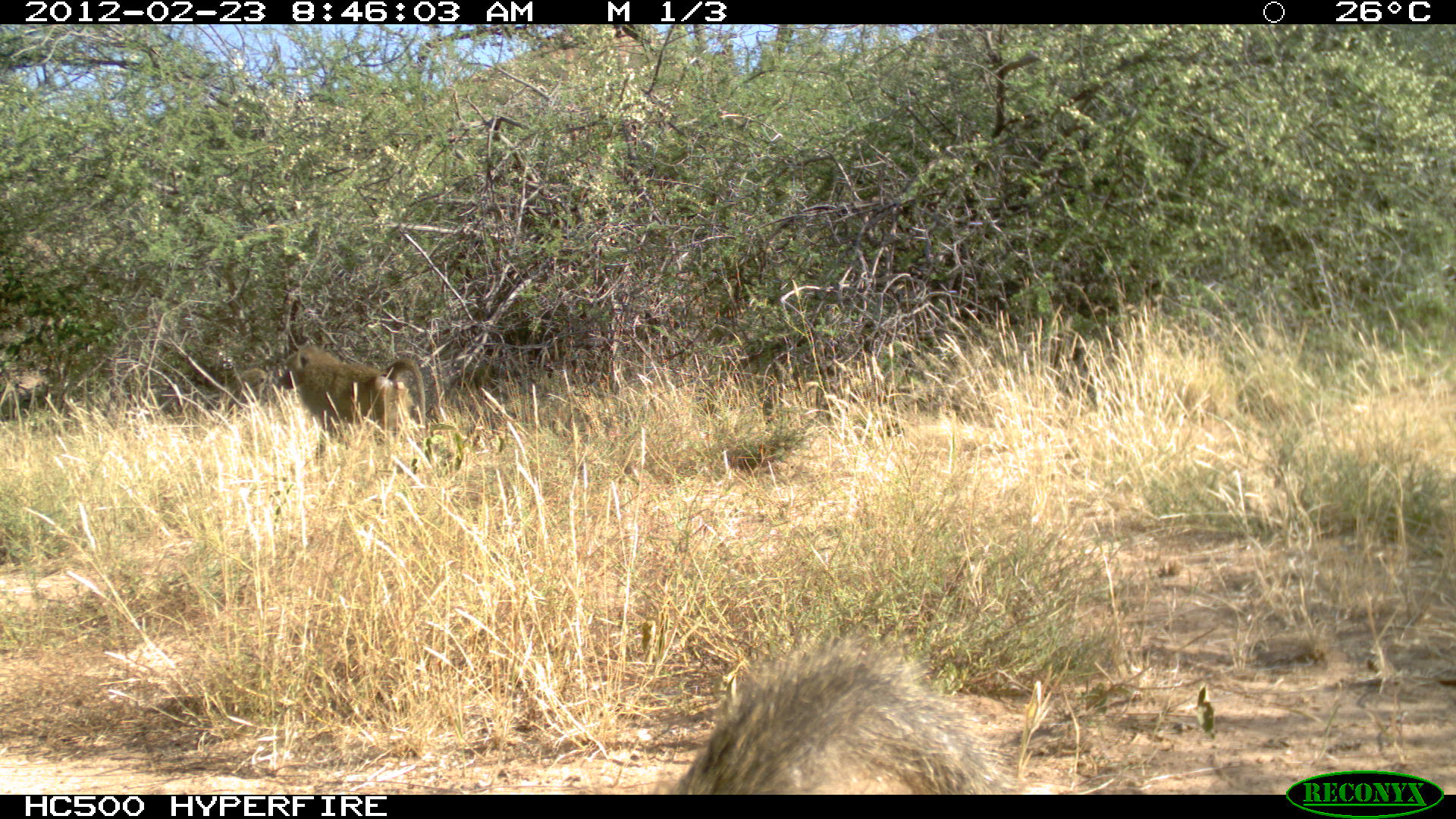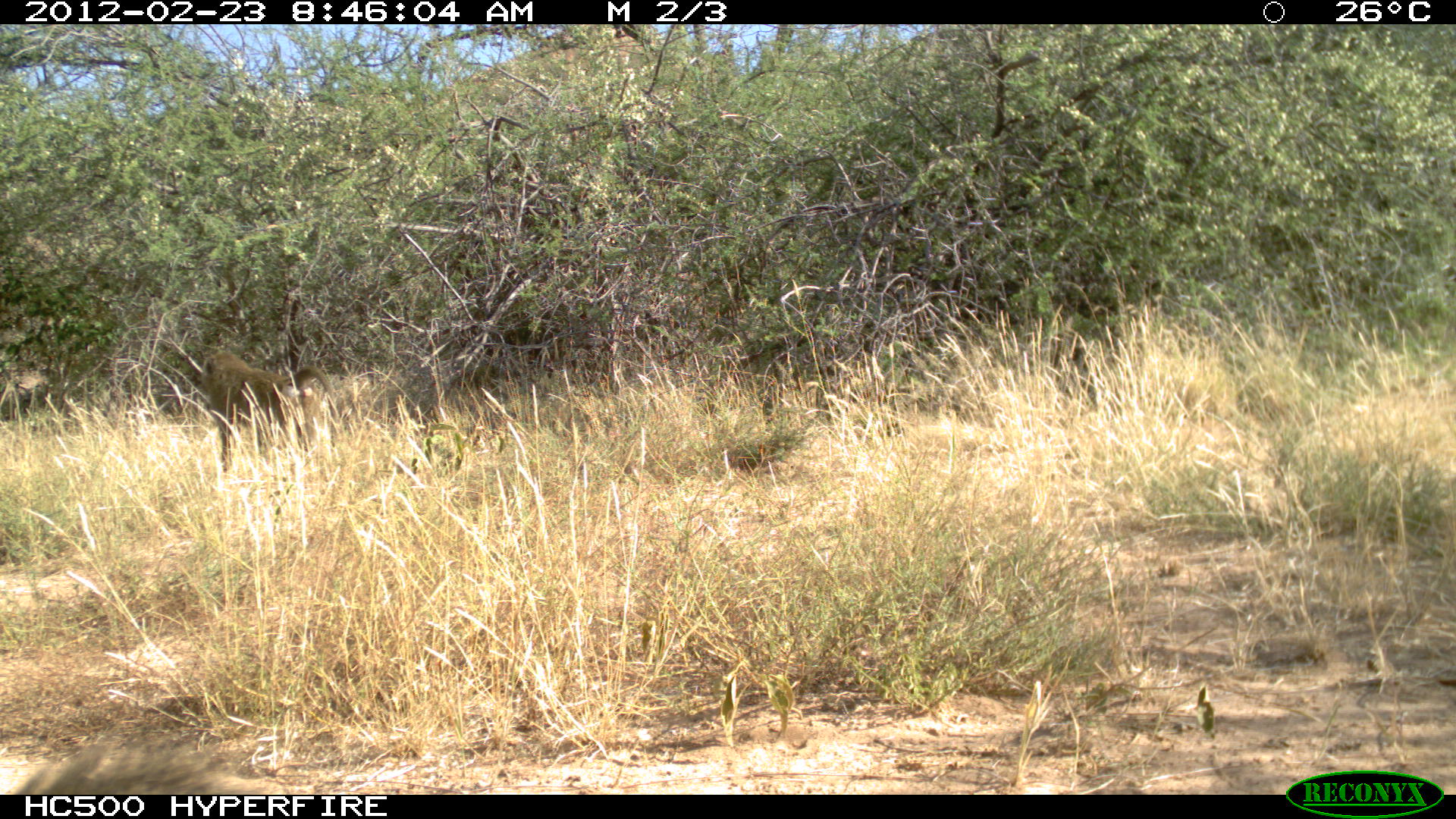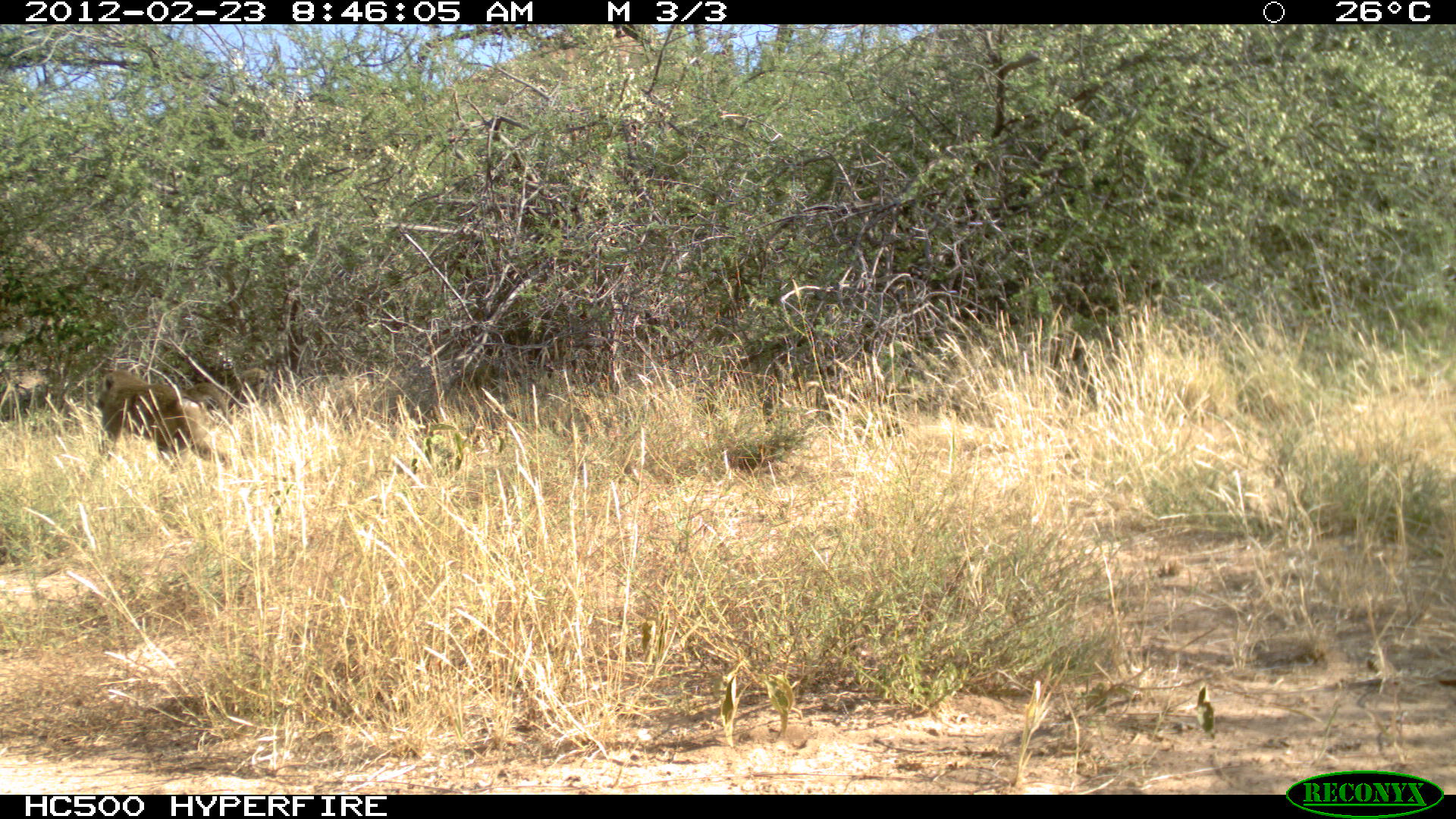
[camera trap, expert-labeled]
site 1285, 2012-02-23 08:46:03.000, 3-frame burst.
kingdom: Animalia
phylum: Chordata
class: Mammalia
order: Primates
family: Cercopithecidae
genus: Papio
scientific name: Papio anubis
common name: olive baboon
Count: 2.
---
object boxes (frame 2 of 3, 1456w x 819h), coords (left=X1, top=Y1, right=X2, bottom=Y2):
papio anubis: (left=198, top=350, right=334, bottom=472); (left=10, top=734, right=264, bottom=795)